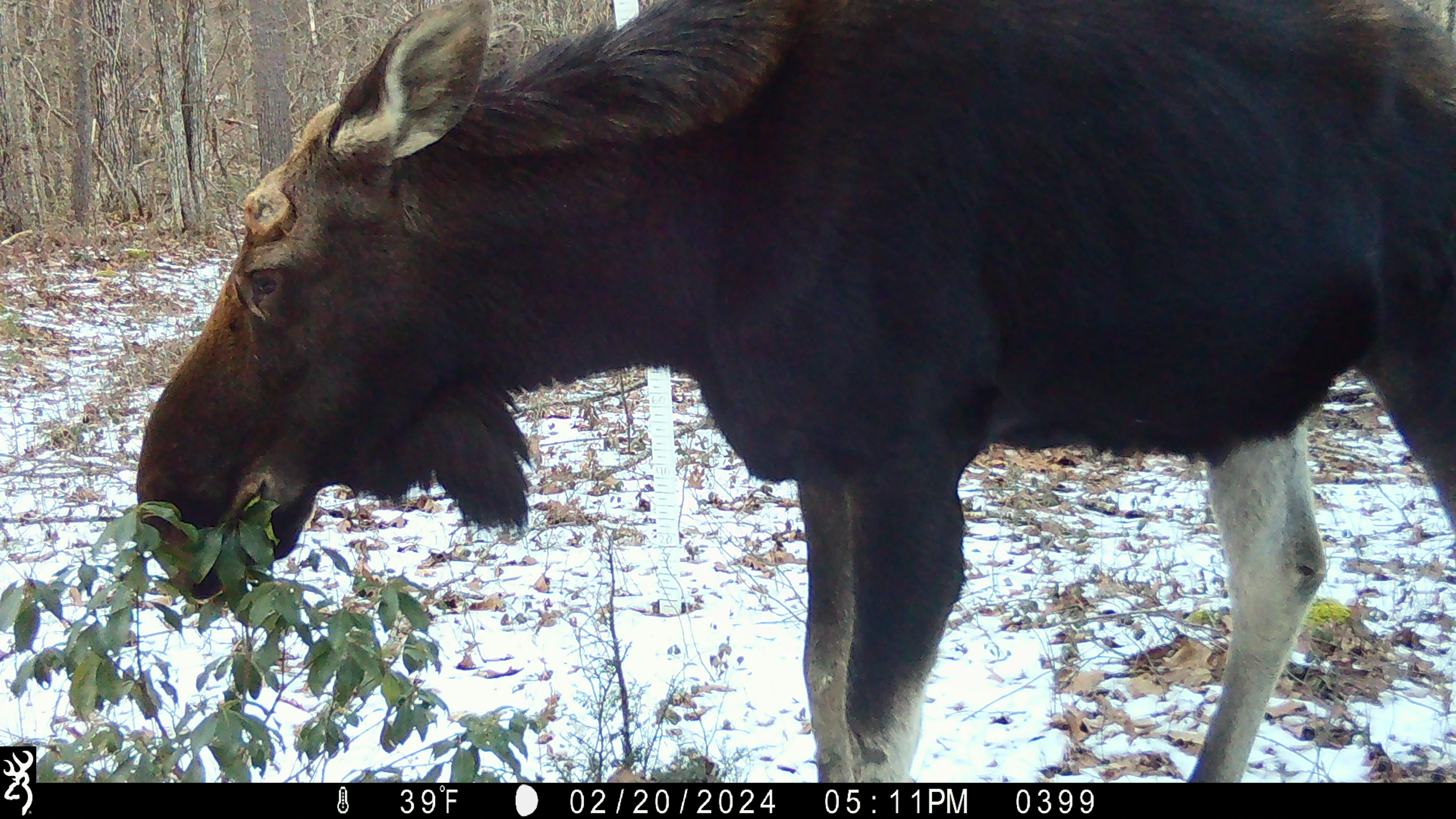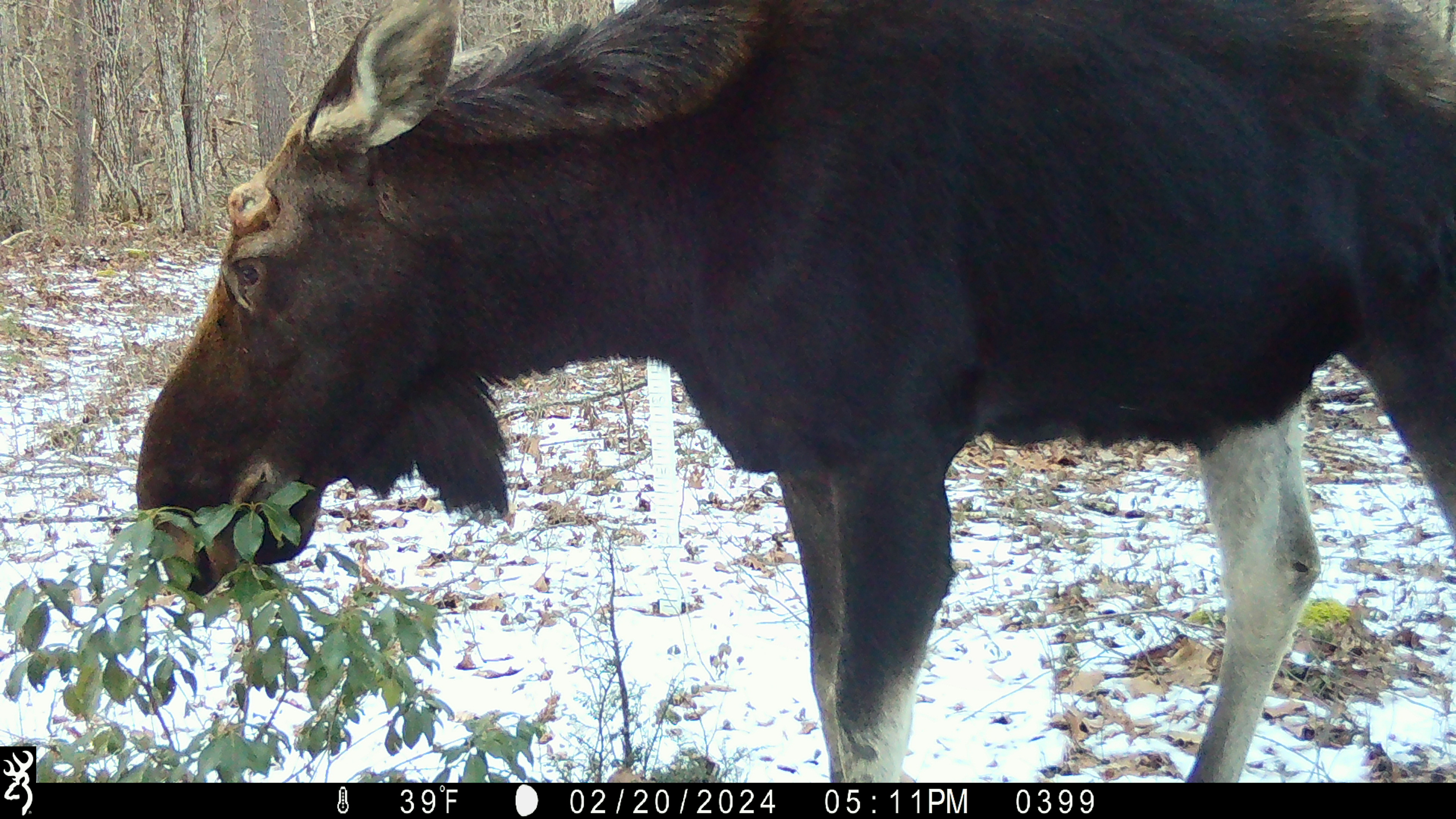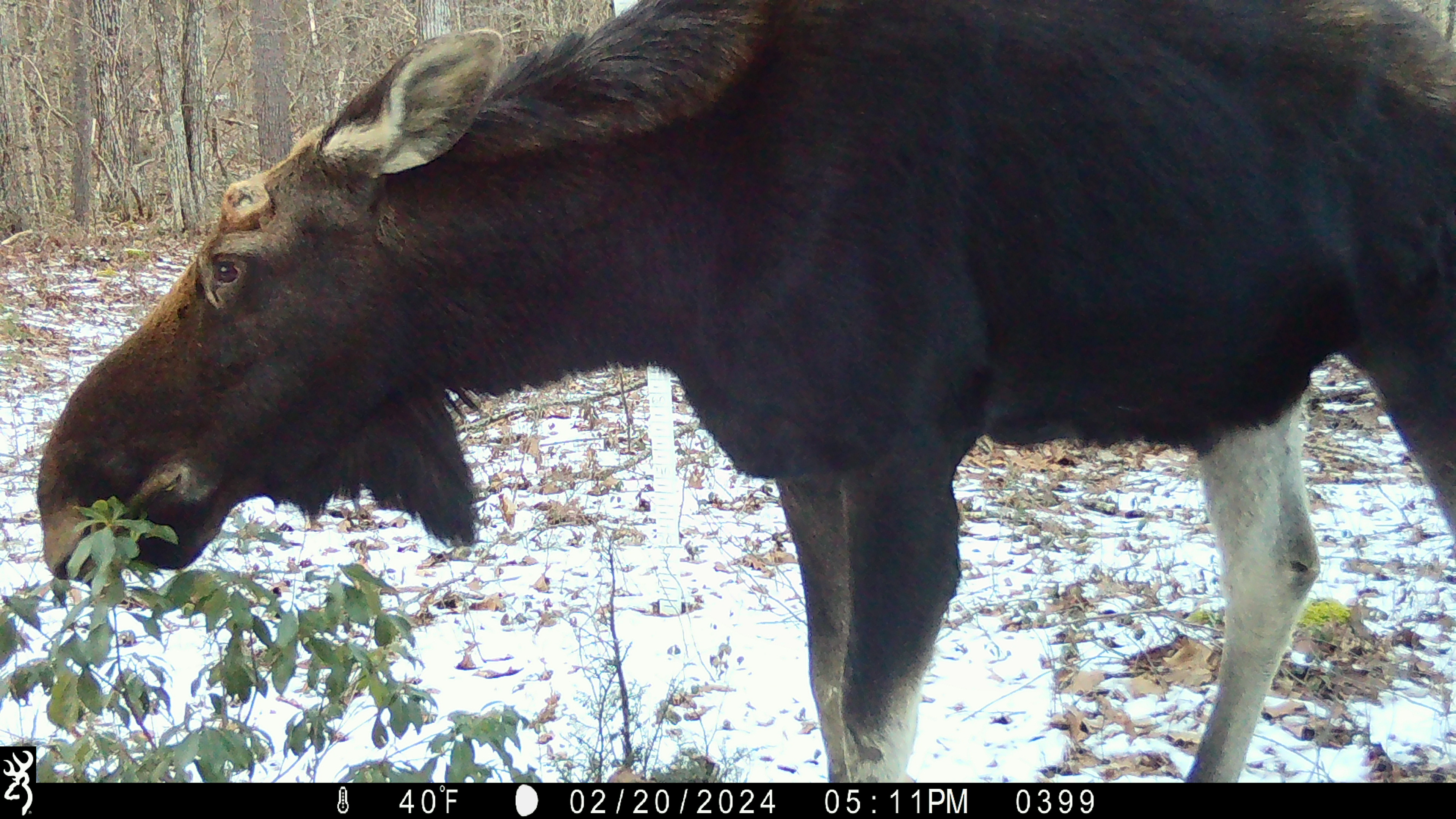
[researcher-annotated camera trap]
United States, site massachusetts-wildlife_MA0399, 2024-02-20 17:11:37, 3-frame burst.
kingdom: Animalia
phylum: Chordata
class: Mammalia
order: Artiodactyla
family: Cervidae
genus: Alces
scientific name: Alces alces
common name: moose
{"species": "moose (Alces alces)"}